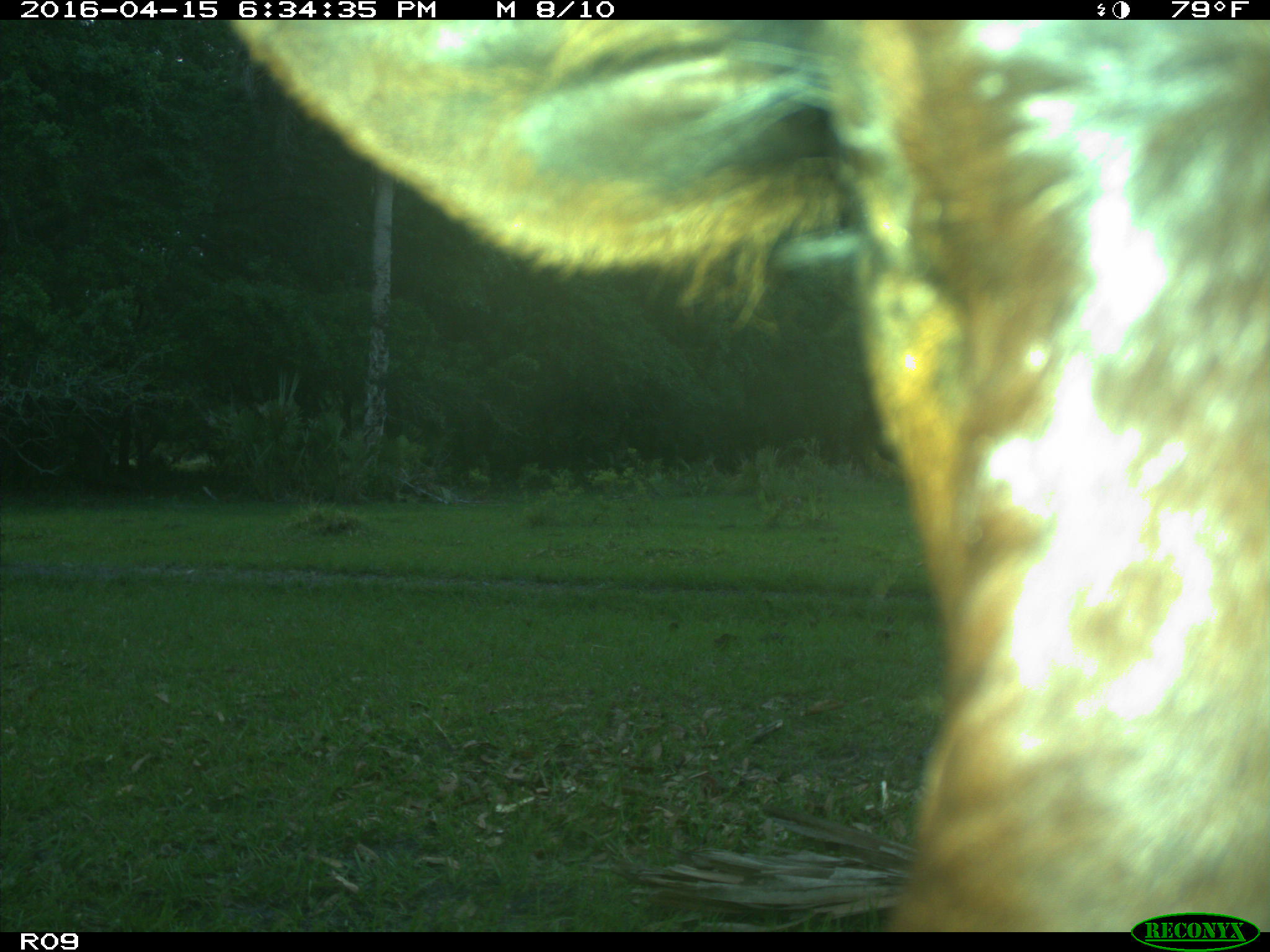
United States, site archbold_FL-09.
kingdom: Animalia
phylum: Chordata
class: Mammalia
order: Artiodactyla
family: Bovidae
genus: Bos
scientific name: Bos taurus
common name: domestic cow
Bos taurus (domestic cow).